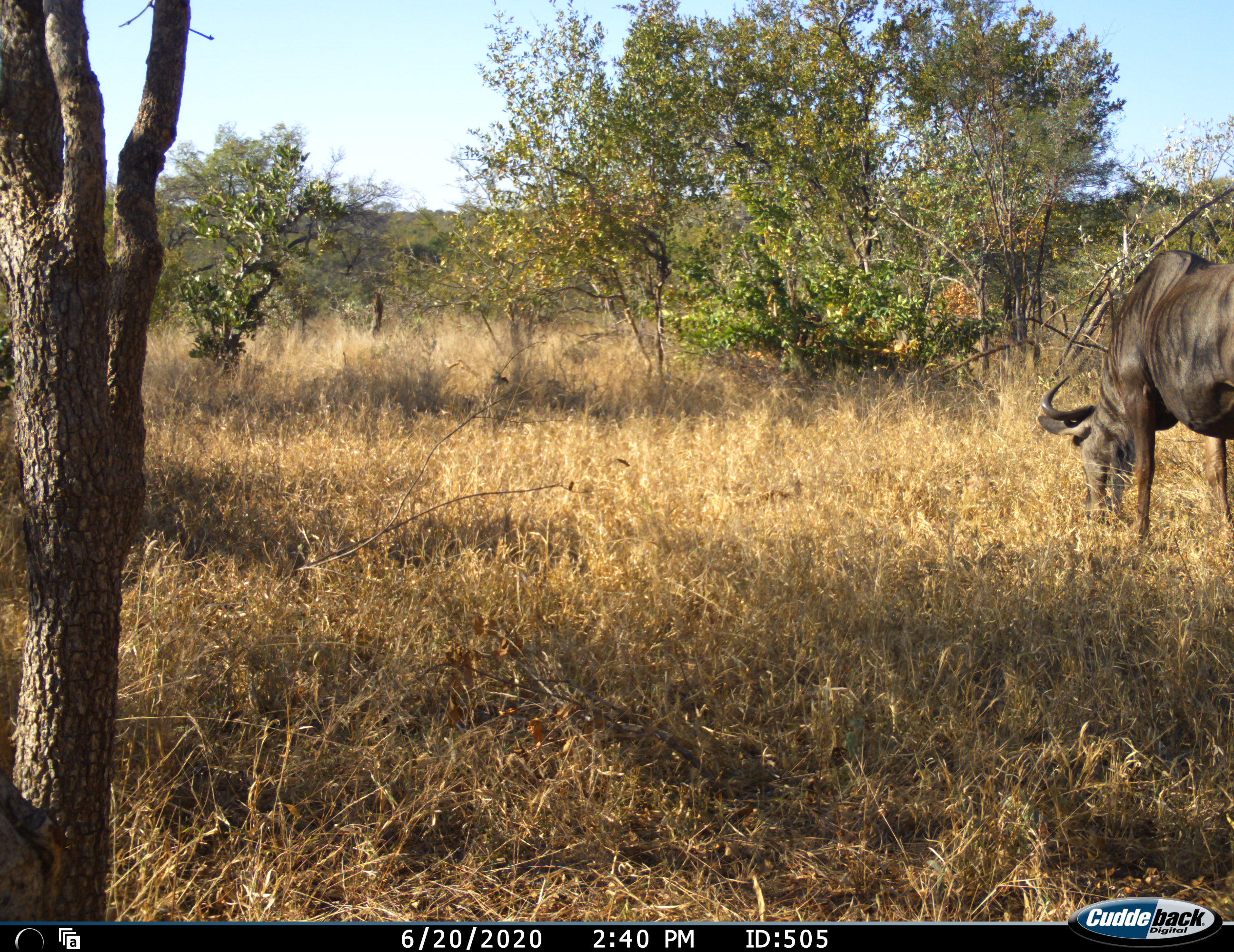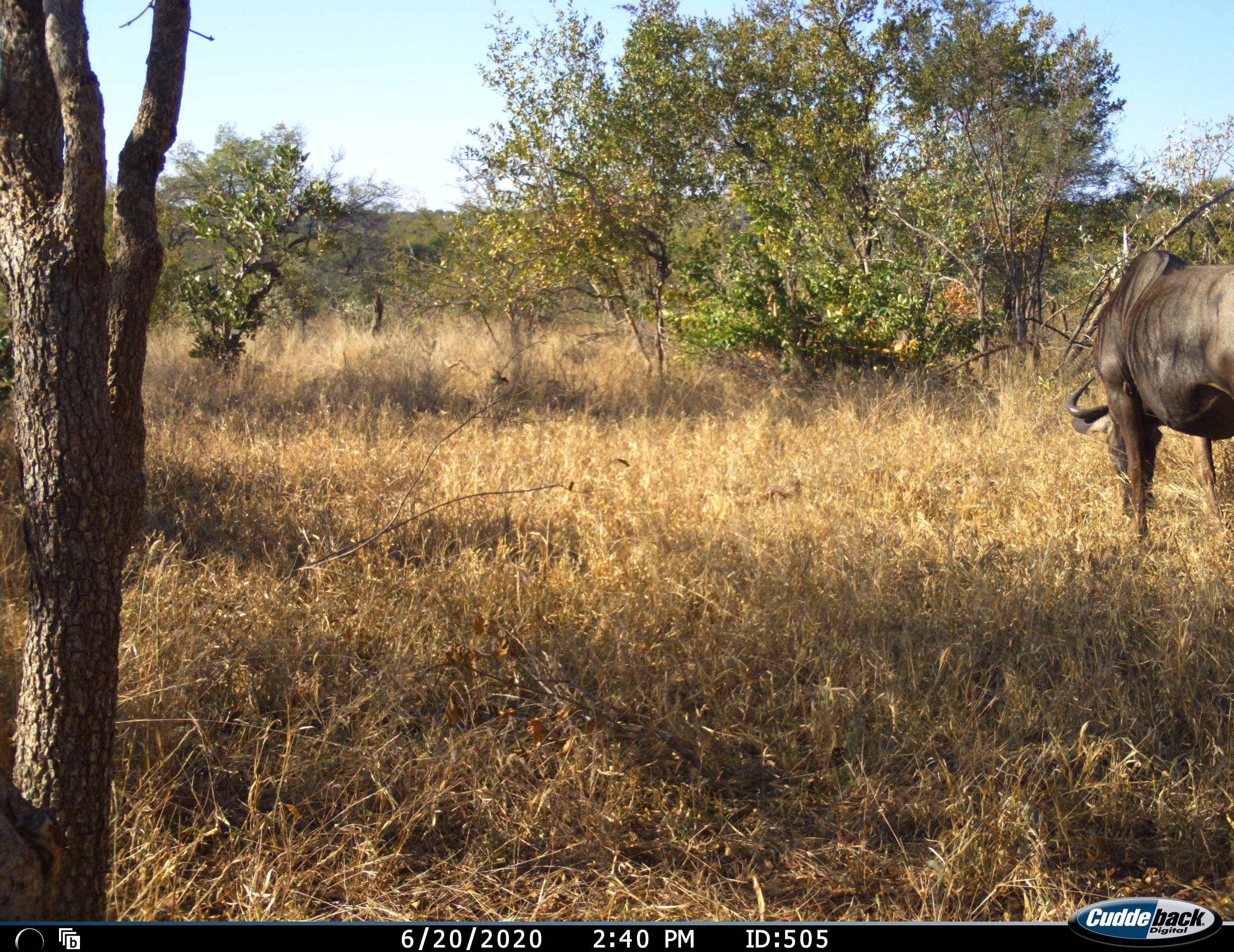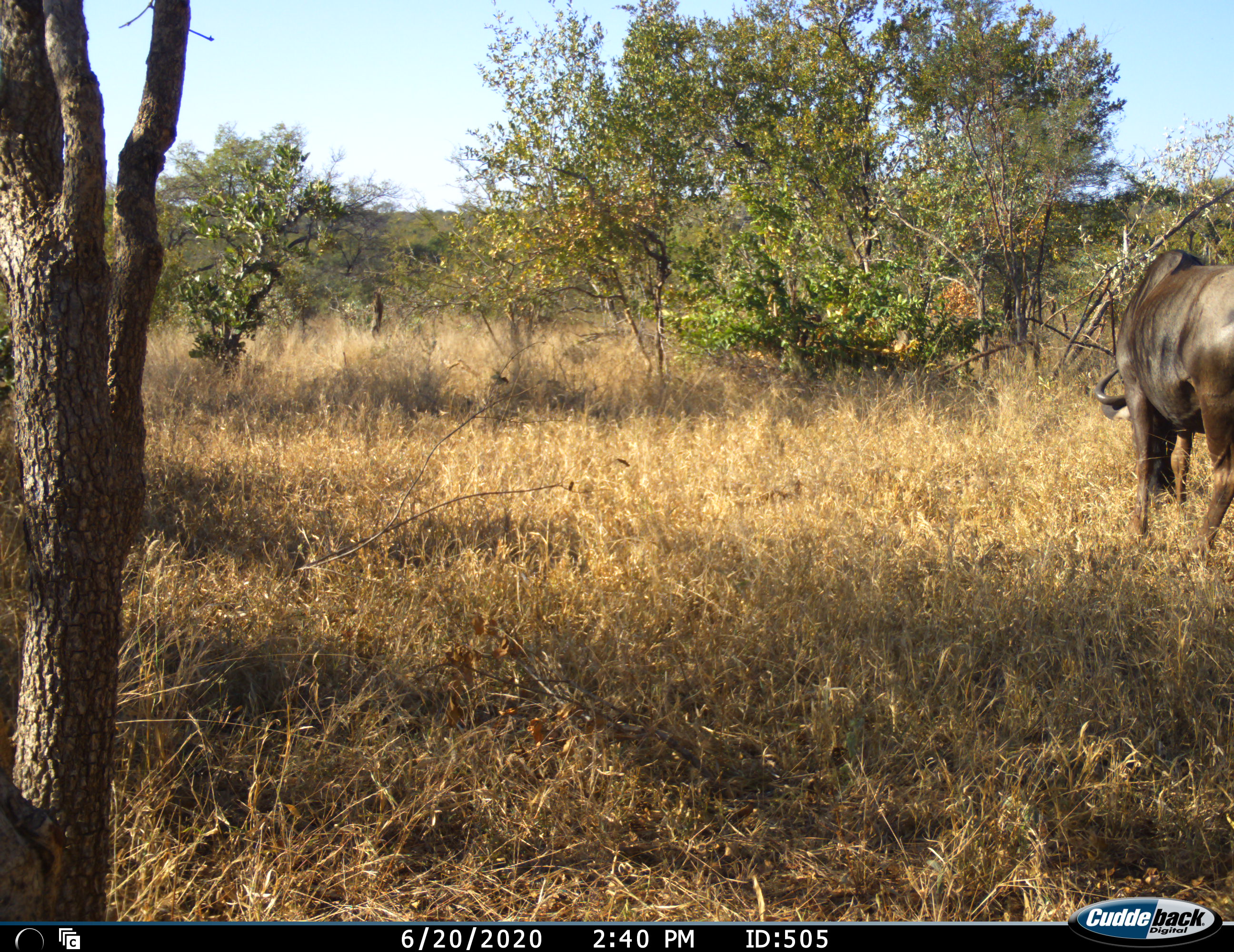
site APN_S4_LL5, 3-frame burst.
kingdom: Animalia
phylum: Chordata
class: Mammalia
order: Artiodactyla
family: Bovidae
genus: Connochaetes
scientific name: Connochaetes taurinus taurinus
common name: blue wildebeest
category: wildebeestblue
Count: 1.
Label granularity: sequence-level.